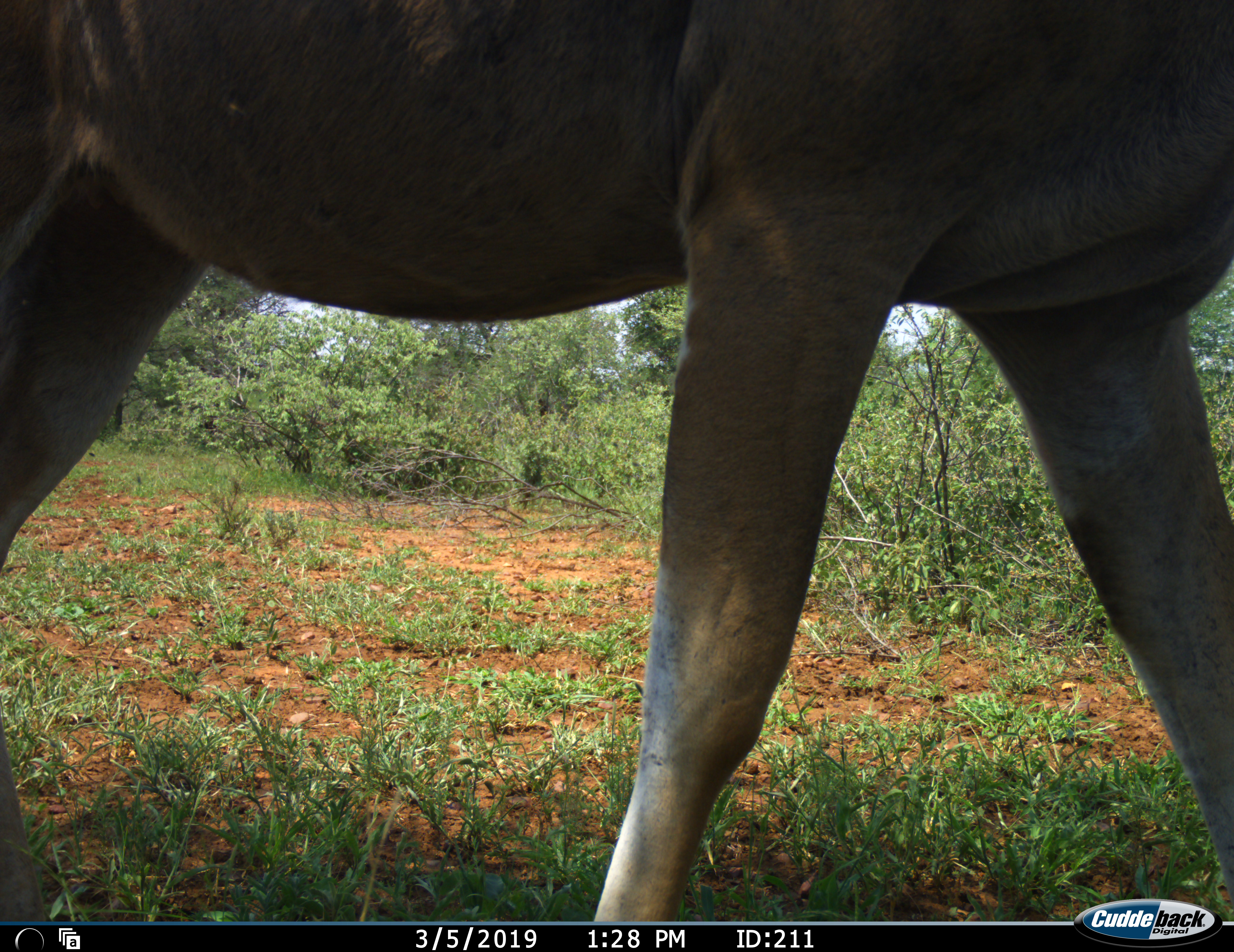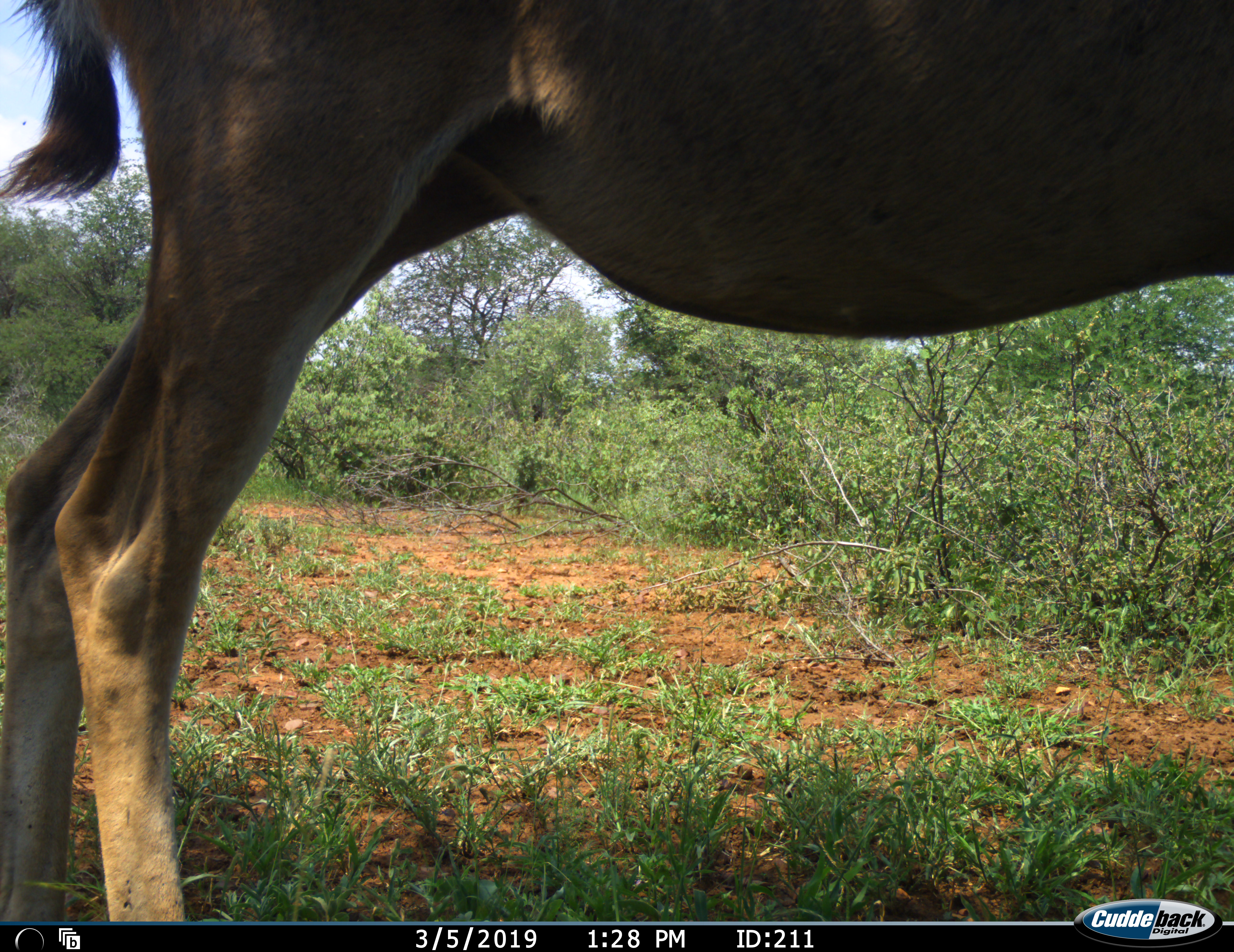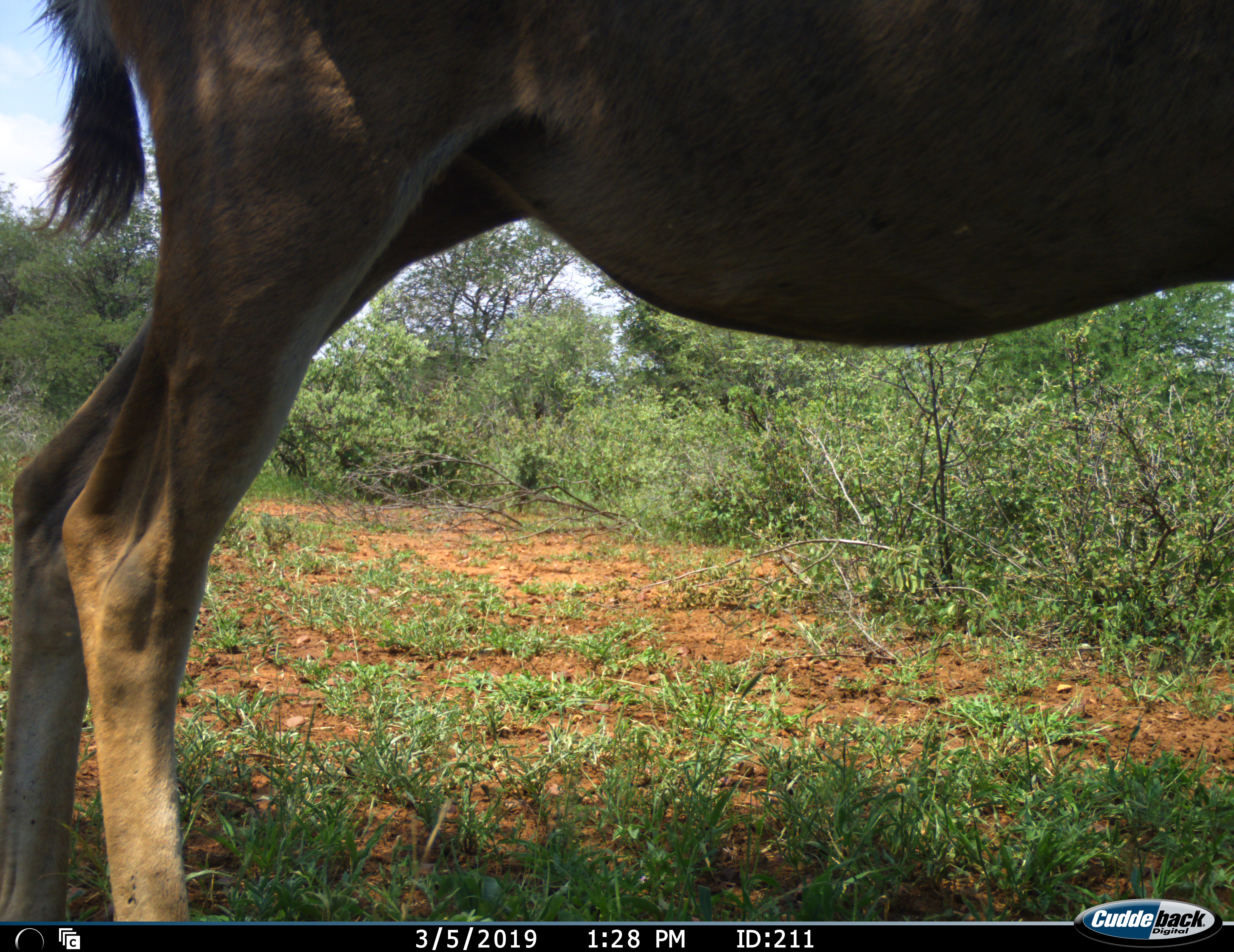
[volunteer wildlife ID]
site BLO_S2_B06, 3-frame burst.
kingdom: Animalia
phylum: Chordata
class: Mammalia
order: Artiodactyla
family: Bovidae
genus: Tragelaphus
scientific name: Tragelaphus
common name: kudu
Kudu (Tragelaphus), count 1. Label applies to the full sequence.